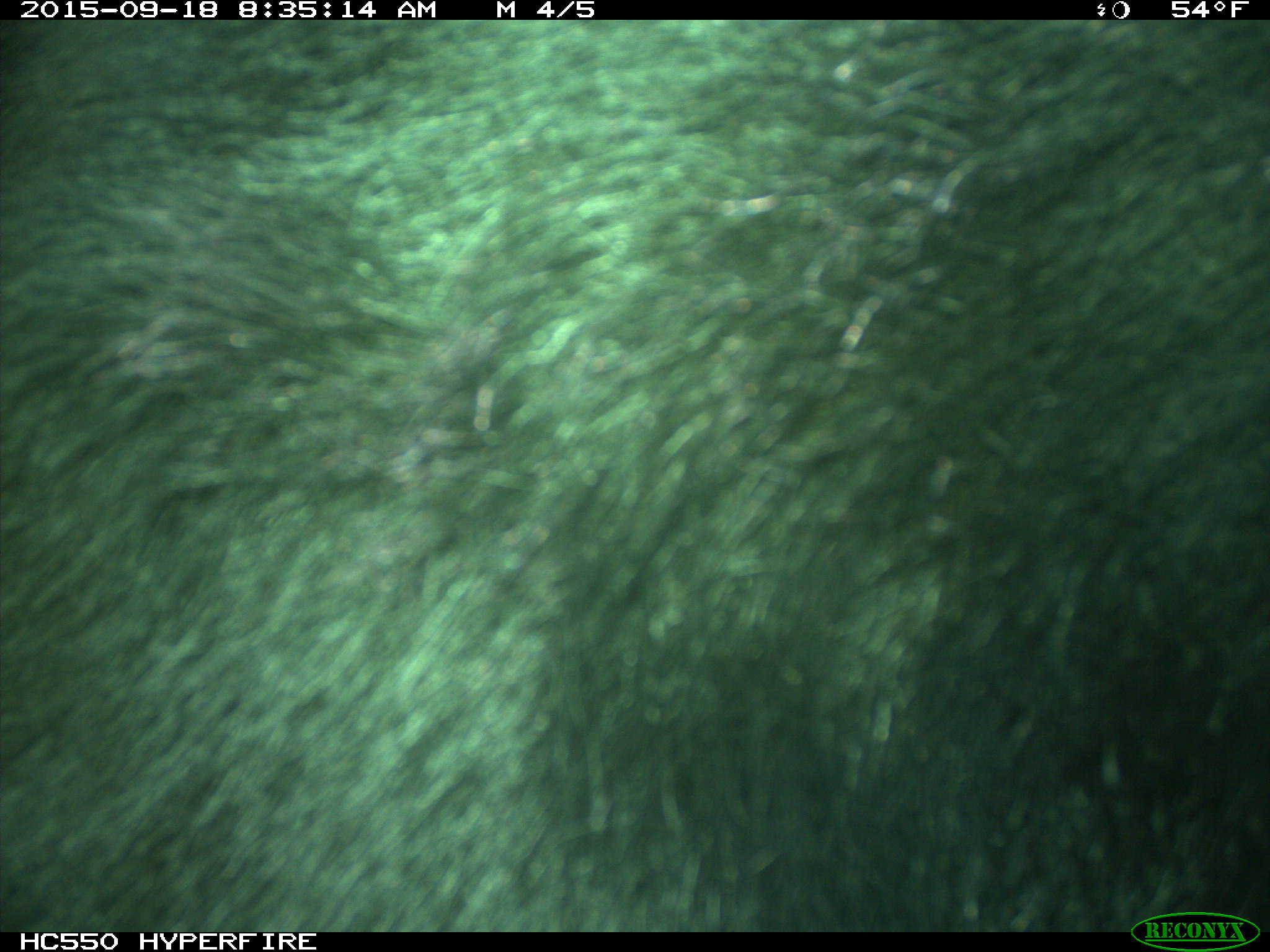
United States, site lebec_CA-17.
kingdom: Animalia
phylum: Chordata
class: Mammalia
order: Carnivora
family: Ursidae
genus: Ursus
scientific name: Ursus americanus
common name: american black bear